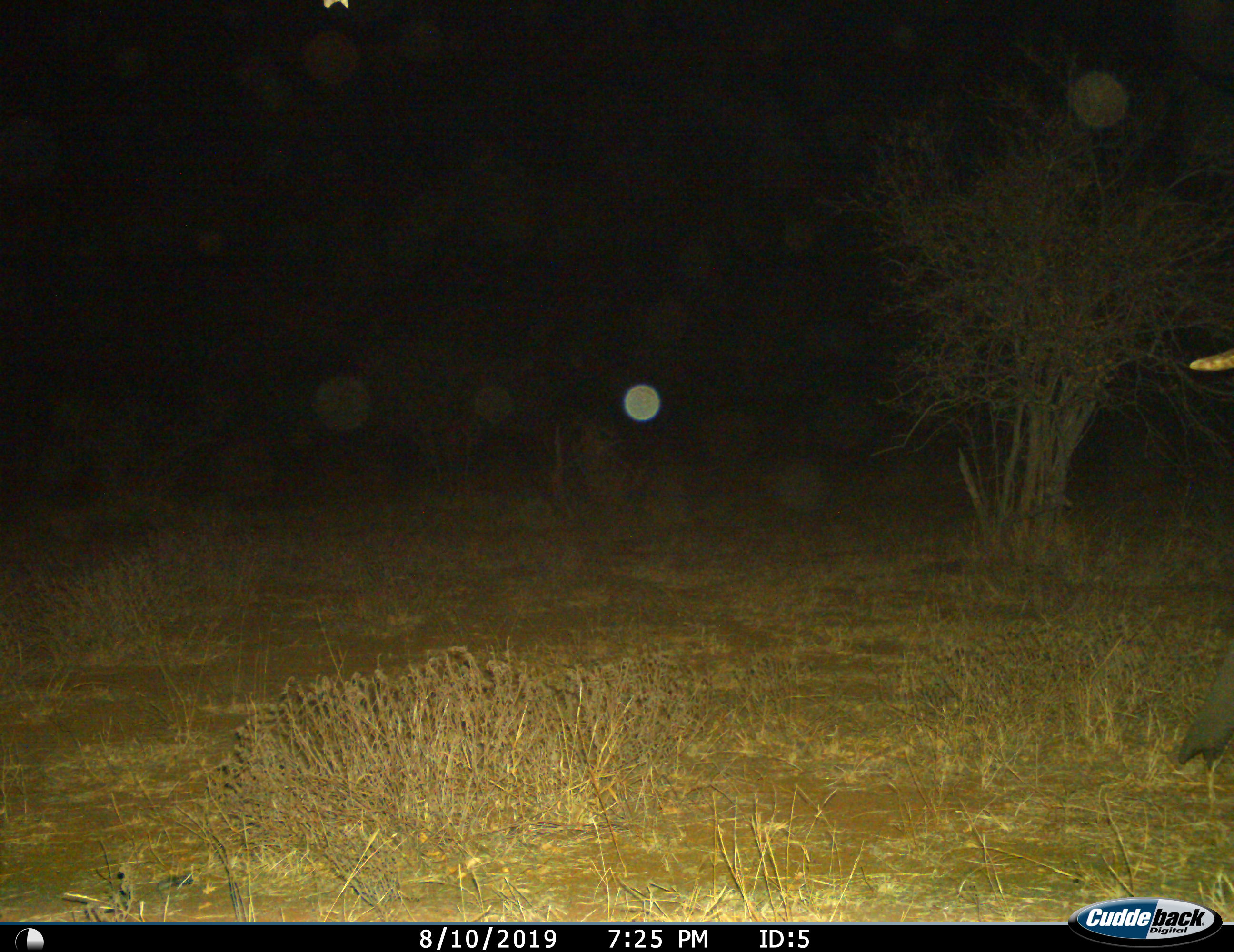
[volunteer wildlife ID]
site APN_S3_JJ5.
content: unidentified animal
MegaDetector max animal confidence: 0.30